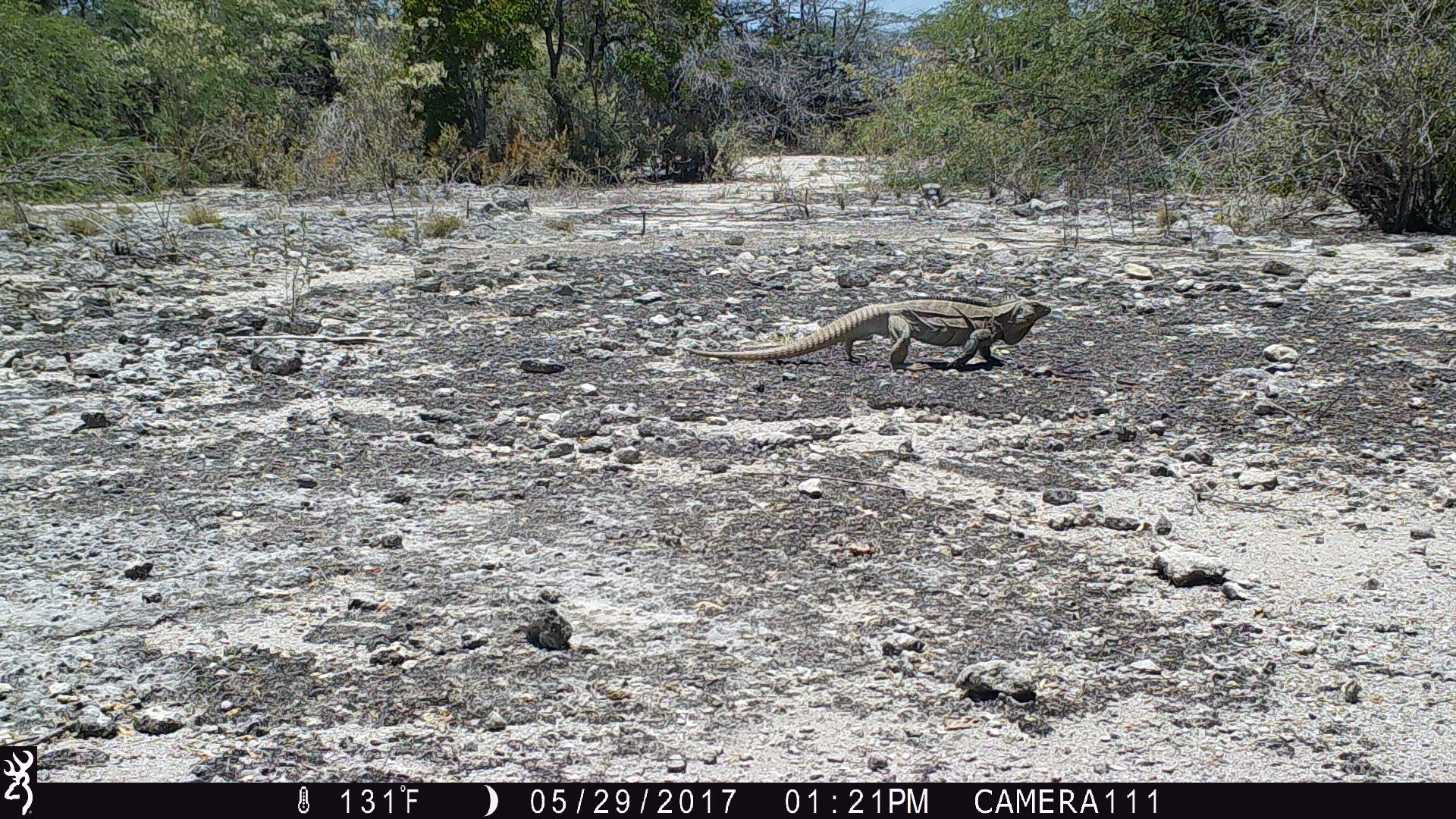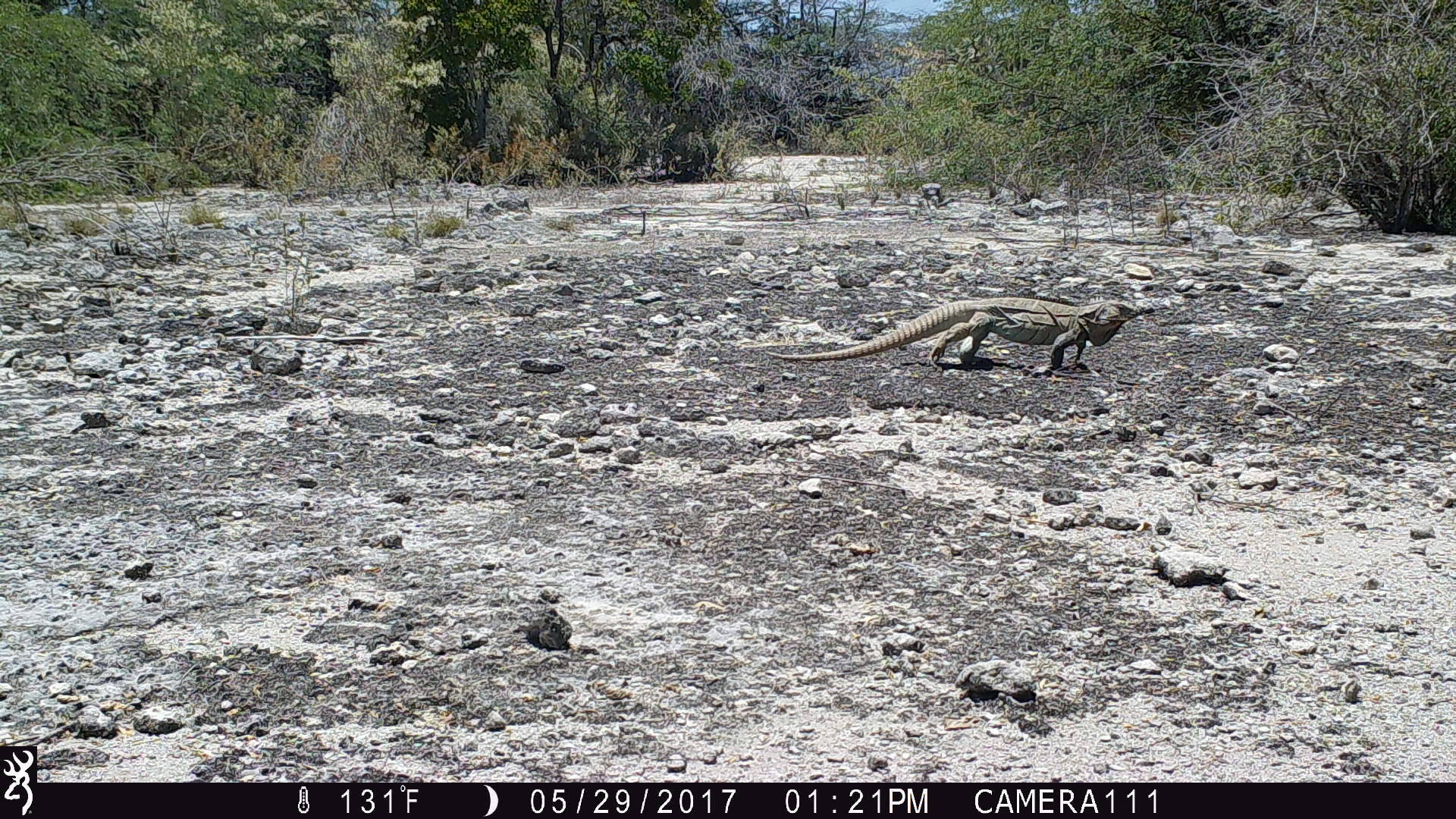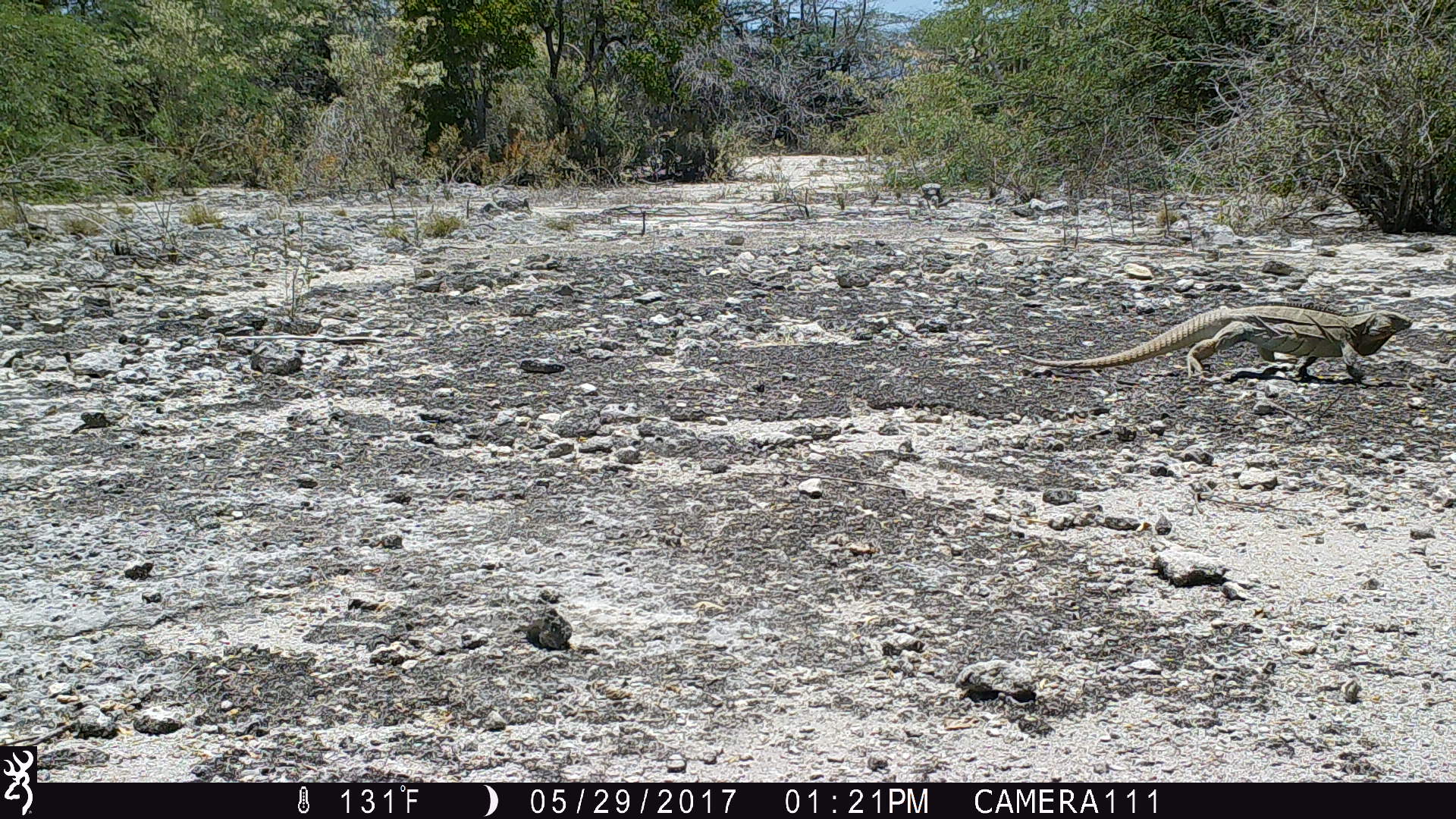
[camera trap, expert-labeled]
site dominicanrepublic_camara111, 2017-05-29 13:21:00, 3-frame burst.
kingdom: Animalia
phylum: Chordata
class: Reptilia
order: Squamata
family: Iguanidae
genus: Iguana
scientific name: Iguana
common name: typical iguanas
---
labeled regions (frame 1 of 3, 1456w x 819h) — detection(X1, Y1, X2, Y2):
iguana: detection(680, 293, 1062, 372)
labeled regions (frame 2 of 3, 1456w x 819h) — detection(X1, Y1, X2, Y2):
iguana: detection(758, 293, 1157, 373)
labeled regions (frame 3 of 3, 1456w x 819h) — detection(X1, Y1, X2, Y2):
iguana: detection(1016, 303, 1416, 385)